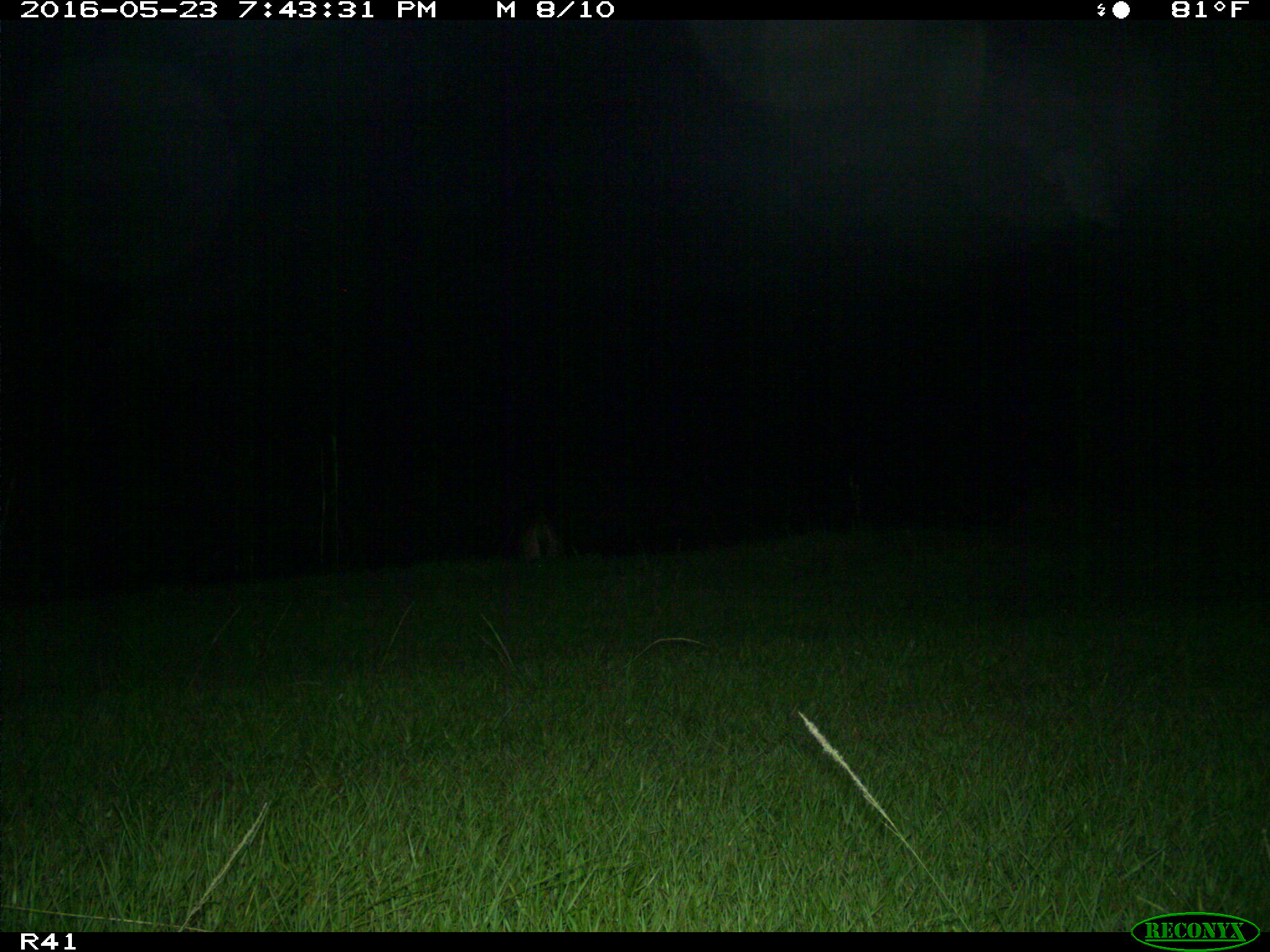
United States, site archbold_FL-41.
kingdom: Animalia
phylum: Chordata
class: Mammalia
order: Artiodactyla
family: Cervidae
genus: Odocoileus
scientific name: Odocoileus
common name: deer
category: unidentified deer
Unidentified deer (deer) (Odocoileus).